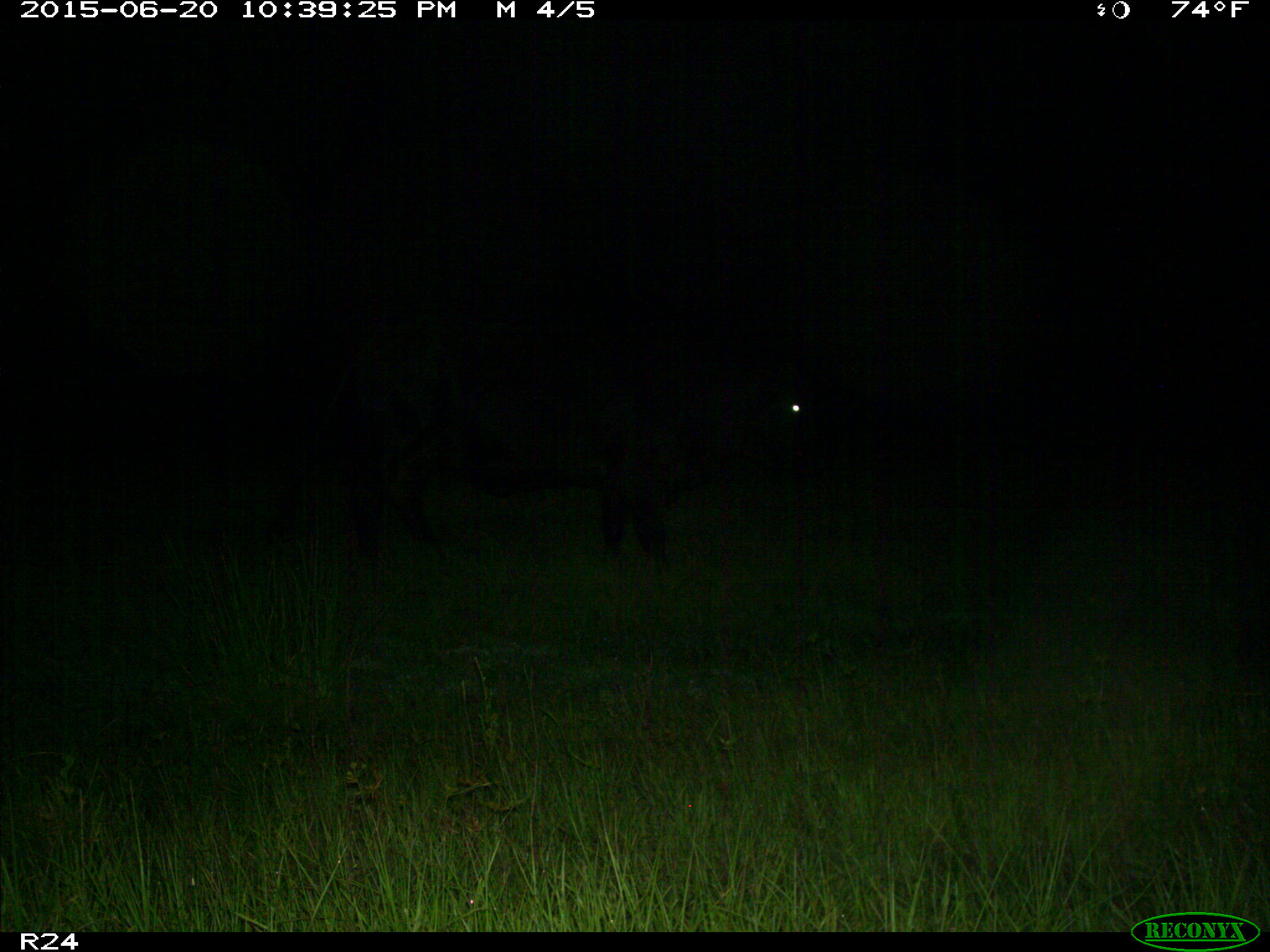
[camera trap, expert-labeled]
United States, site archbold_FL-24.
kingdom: Animalia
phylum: Chordata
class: Mammalia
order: Artiodactyla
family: Bovidae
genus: Bos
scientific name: Bos taurus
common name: domestic cow